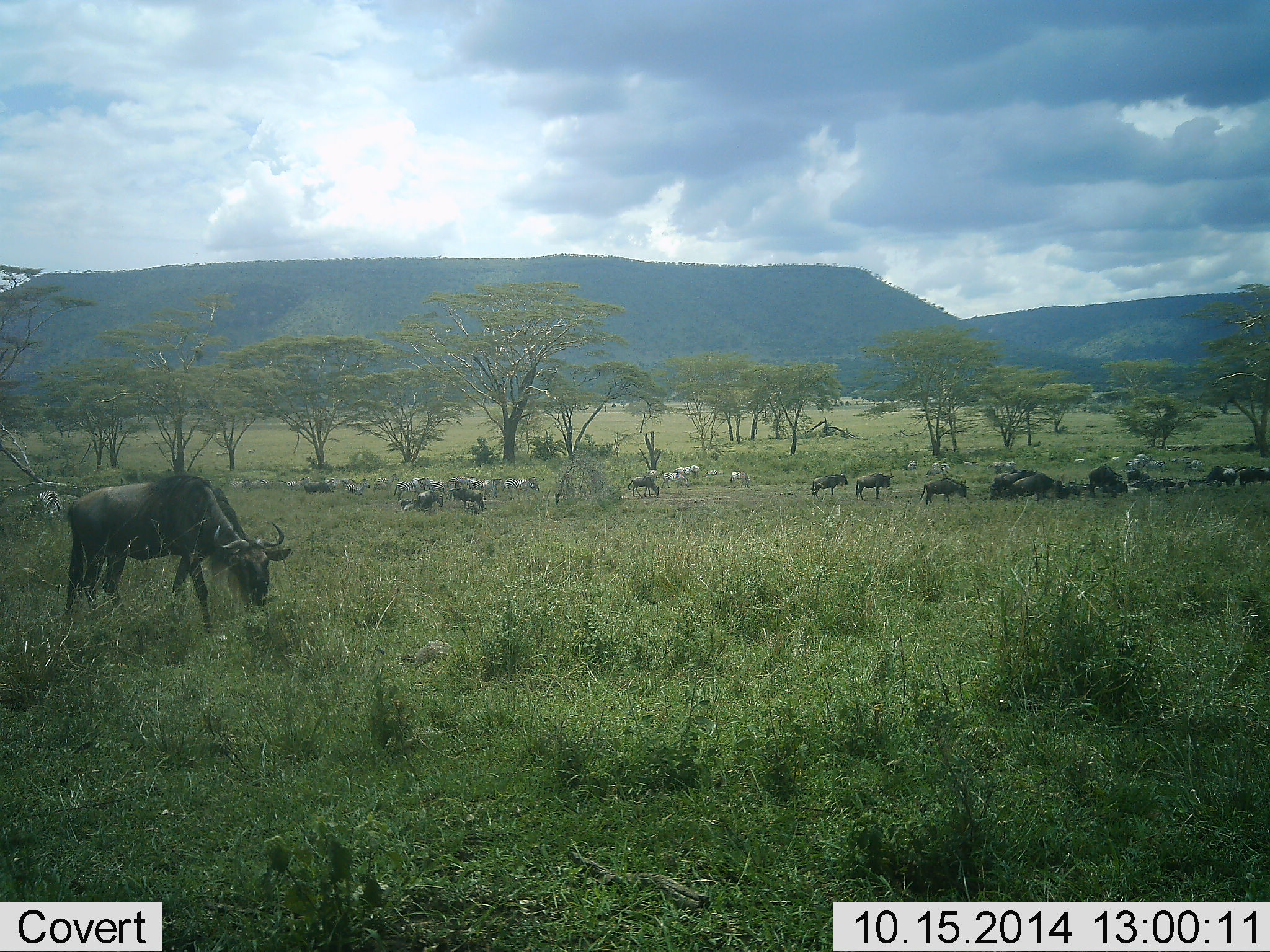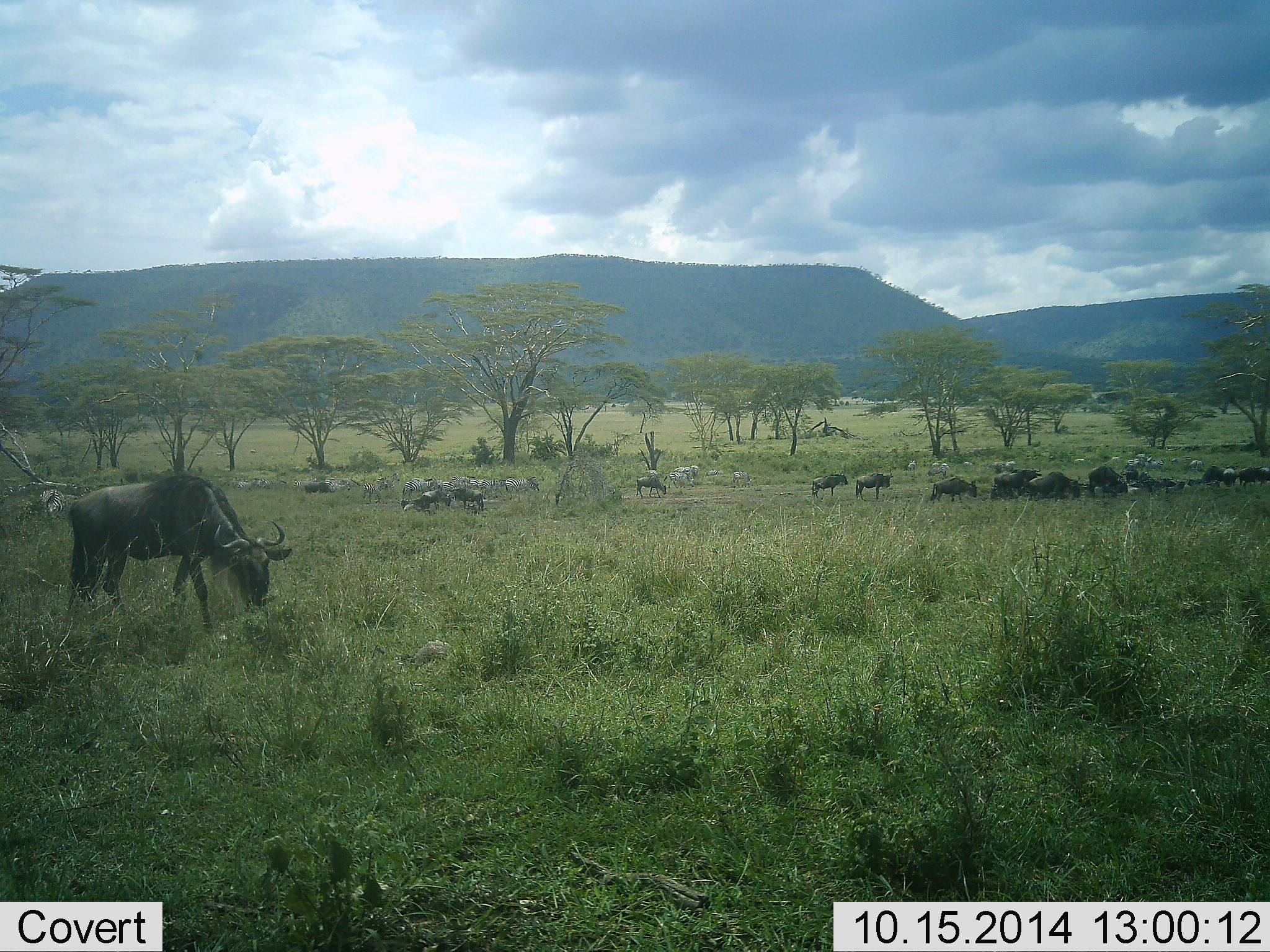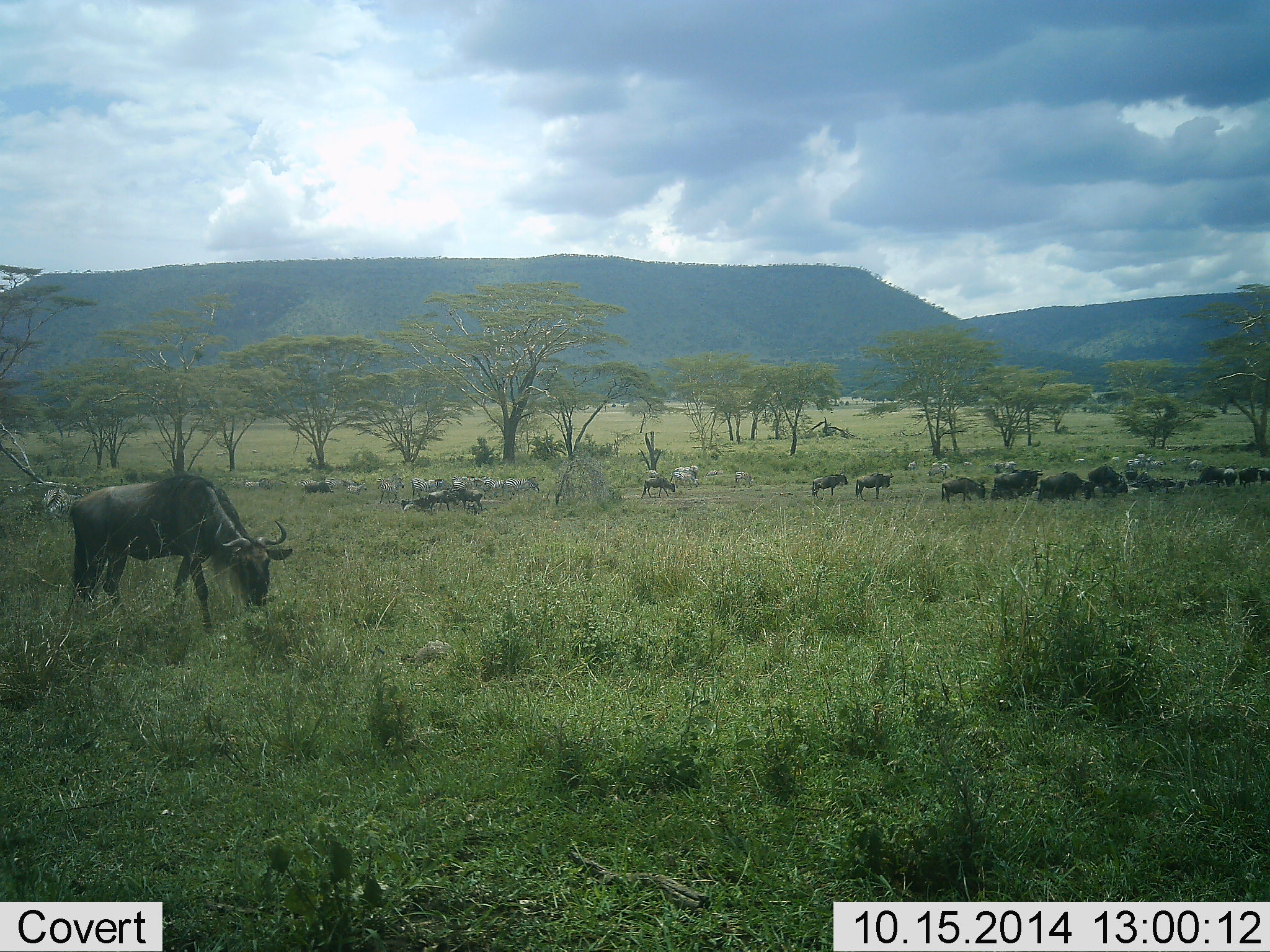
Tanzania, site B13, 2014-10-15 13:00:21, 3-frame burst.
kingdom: Animalia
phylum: Chordata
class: Mammalia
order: Artiodactyla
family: Bovidae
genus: Connochaetes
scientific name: Connochaetes taurinus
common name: blue wildebeest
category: wildebeest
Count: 11-50.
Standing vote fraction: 29%.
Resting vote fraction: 7%.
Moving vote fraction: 64%.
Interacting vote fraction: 7%.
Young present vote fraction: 0%.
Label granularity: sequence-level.